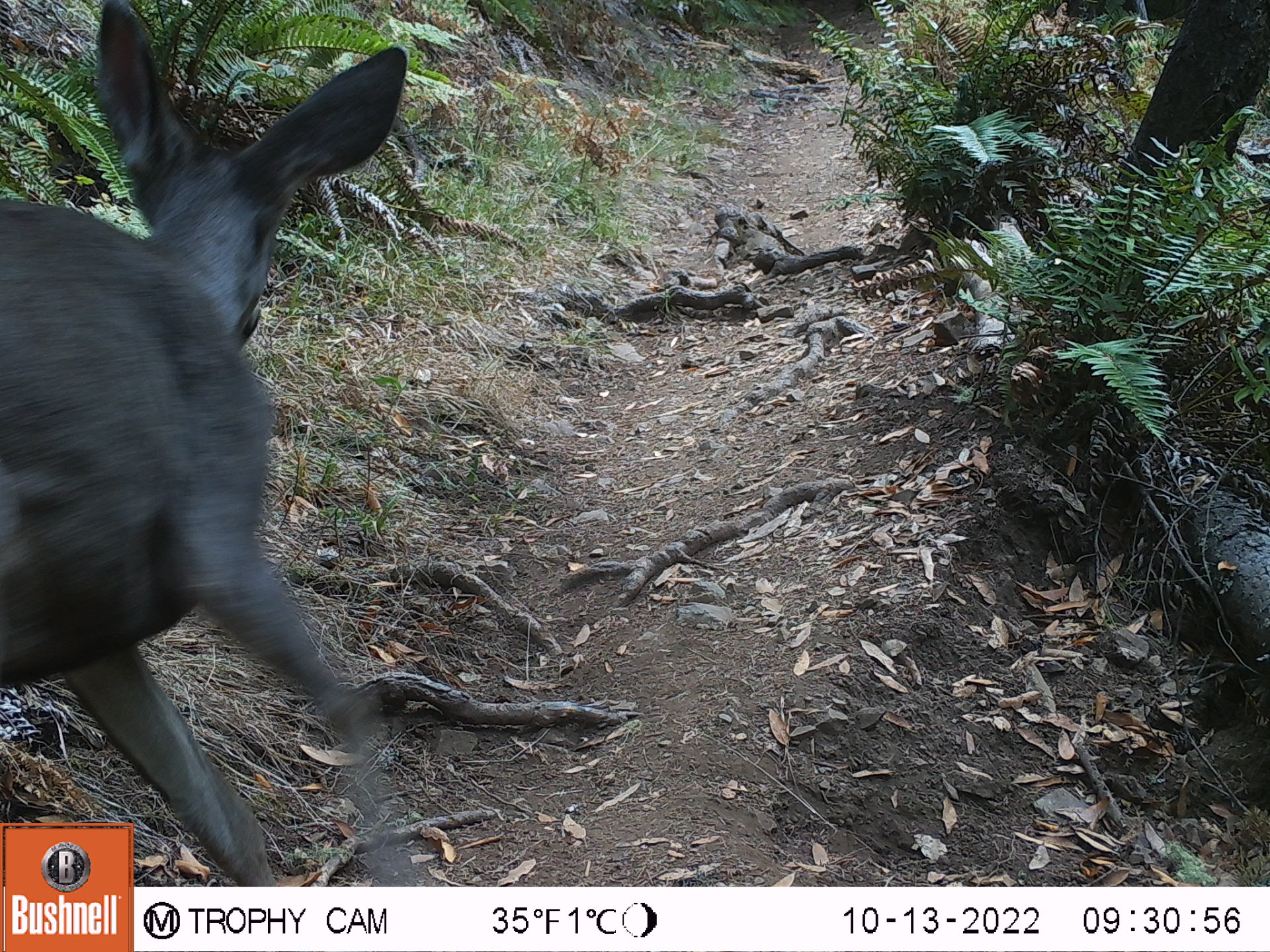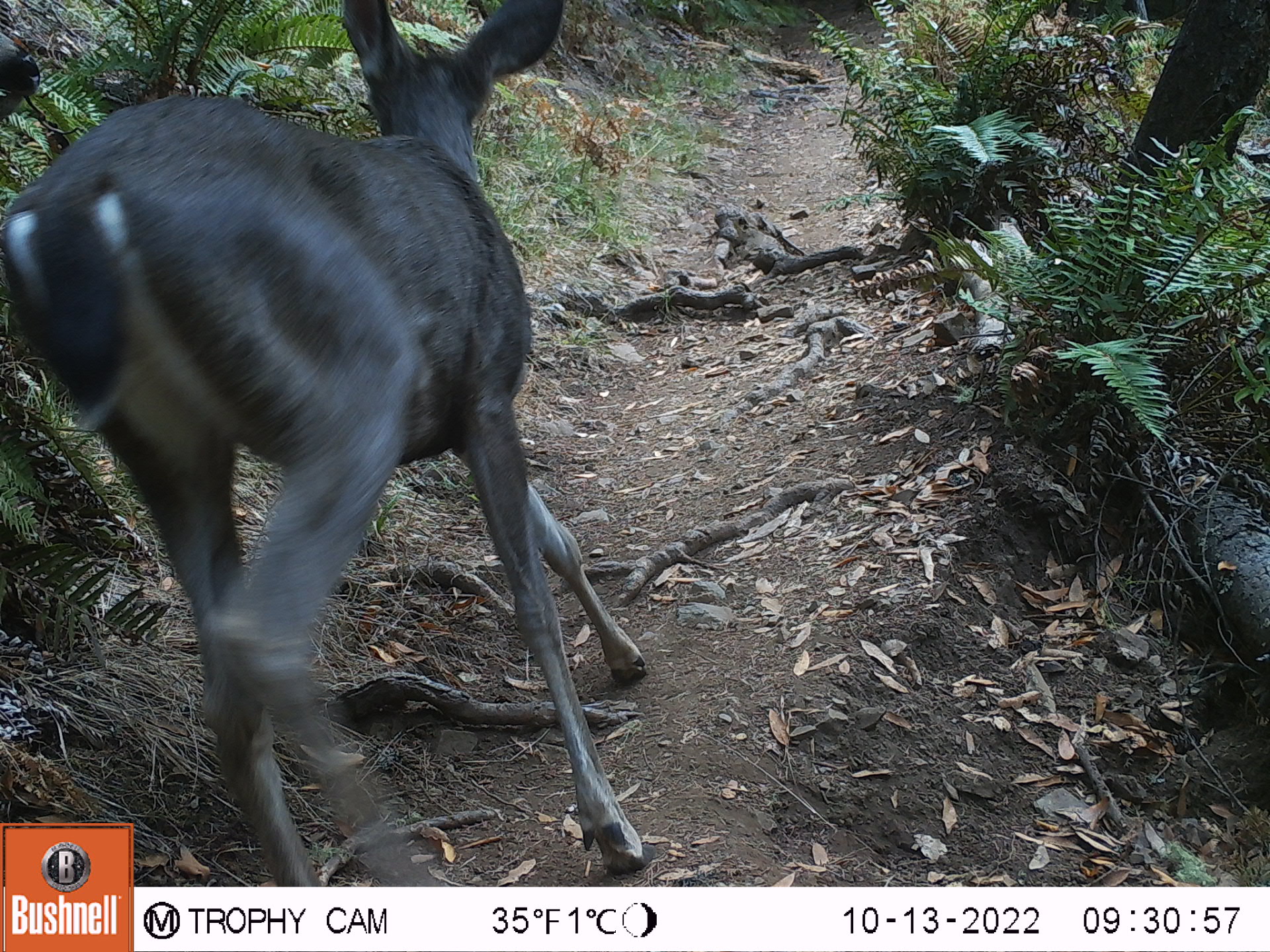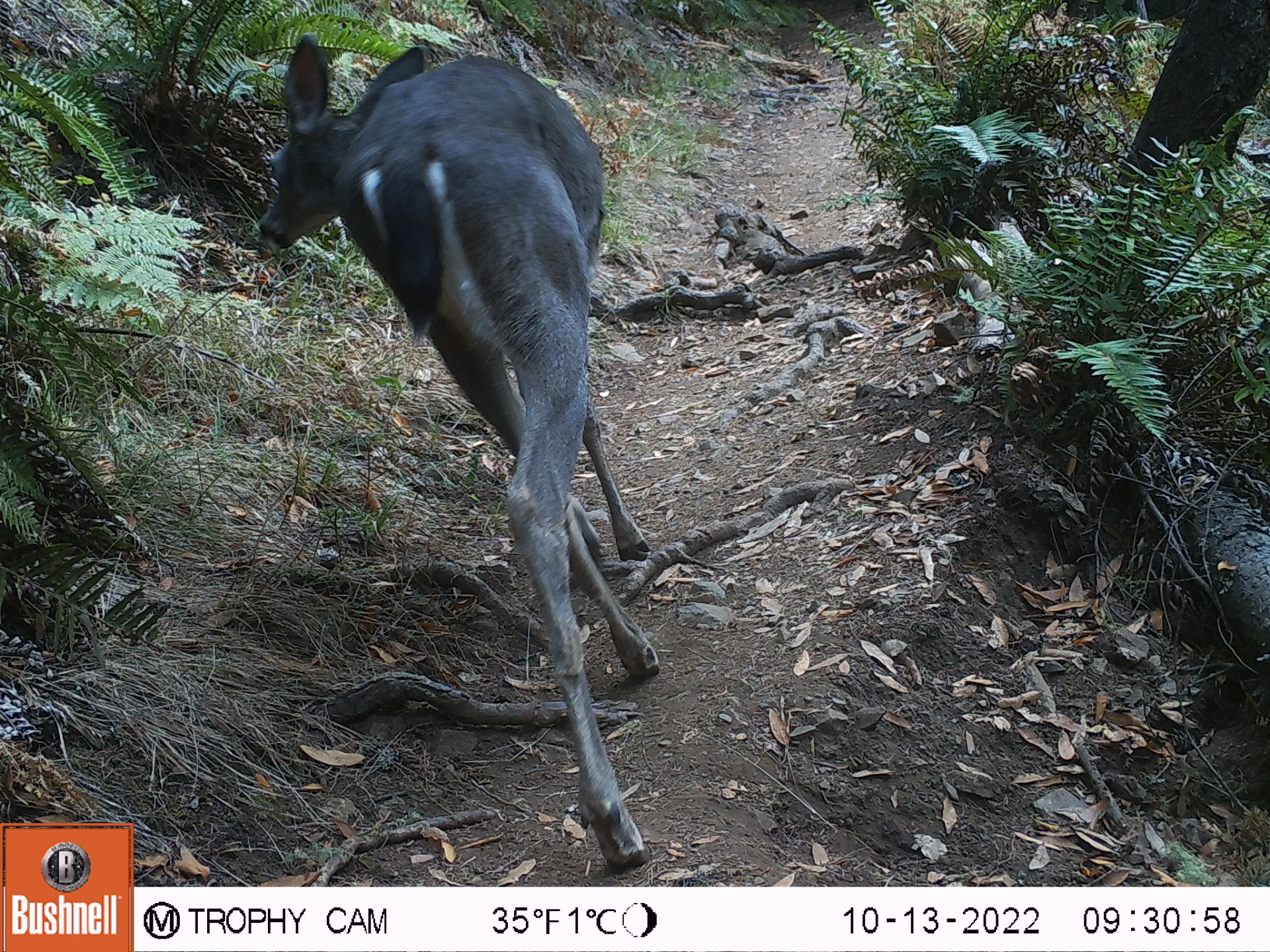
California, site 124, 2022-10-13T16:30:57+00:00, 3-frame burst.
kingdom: Animalia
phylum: Chordata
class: Mammalia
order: Artiodactyla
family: Cervidae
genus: Odocoileus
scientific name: Odocoileus hemionus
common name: mule deer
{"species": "mule deer (Odocoileus hemionus)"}